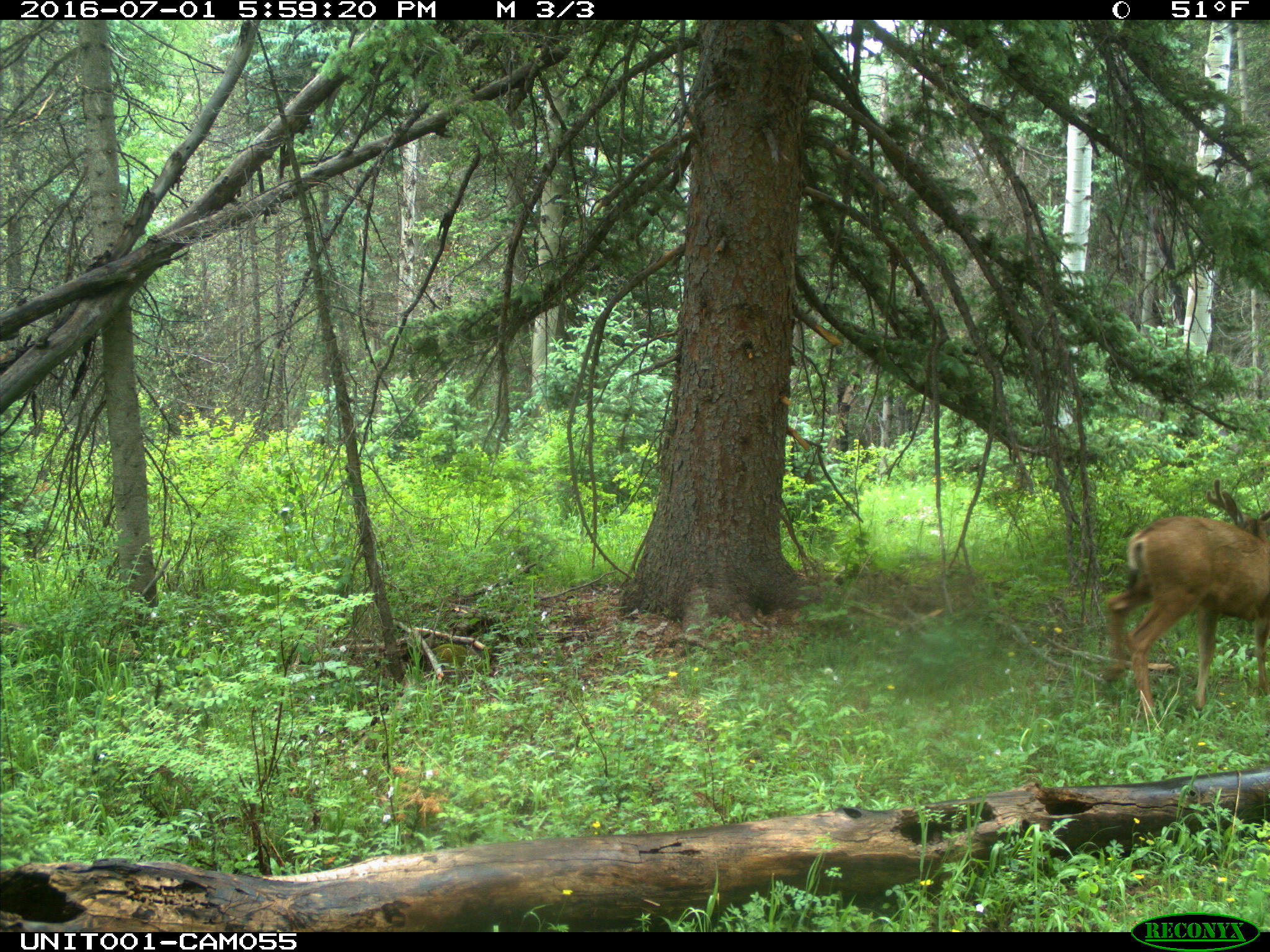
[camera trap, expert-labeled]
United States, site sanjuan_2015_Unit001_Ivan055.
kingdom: Animalia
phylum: Chordata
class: Mammalia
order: Artiodactyla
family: Cervidae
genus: Odocoileus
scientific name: Odocoileus hemionus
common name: mule deer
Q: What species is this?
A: Odocoileus hemionus (mule deer).